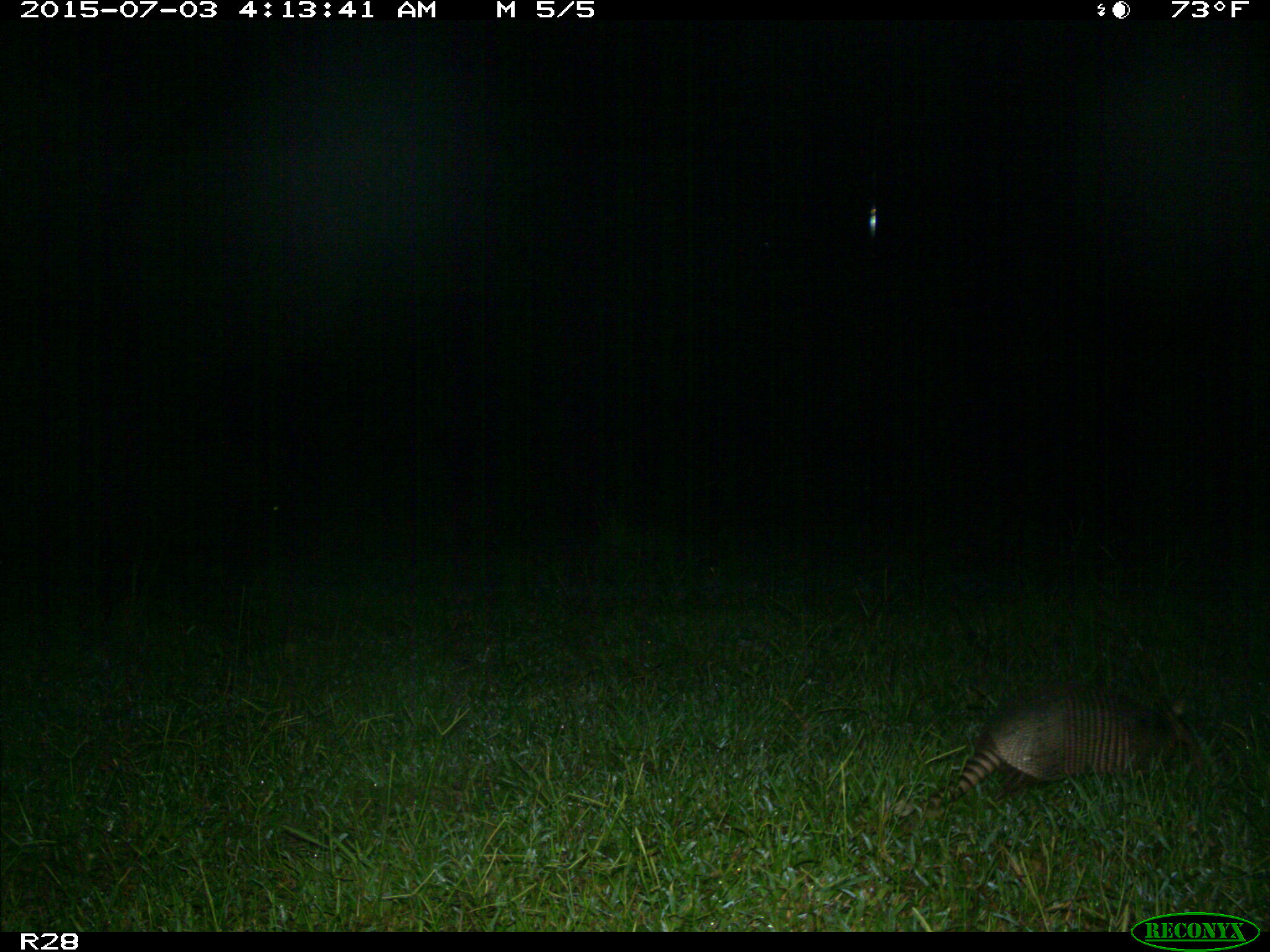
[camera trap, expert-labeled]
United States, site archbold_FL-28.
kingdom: Animalia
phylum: Chordata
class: Mammalia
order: Cingulata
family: Dasypodidae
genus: Dasypus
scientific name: Dasypus novemcinctus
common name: nine-banded armadillo